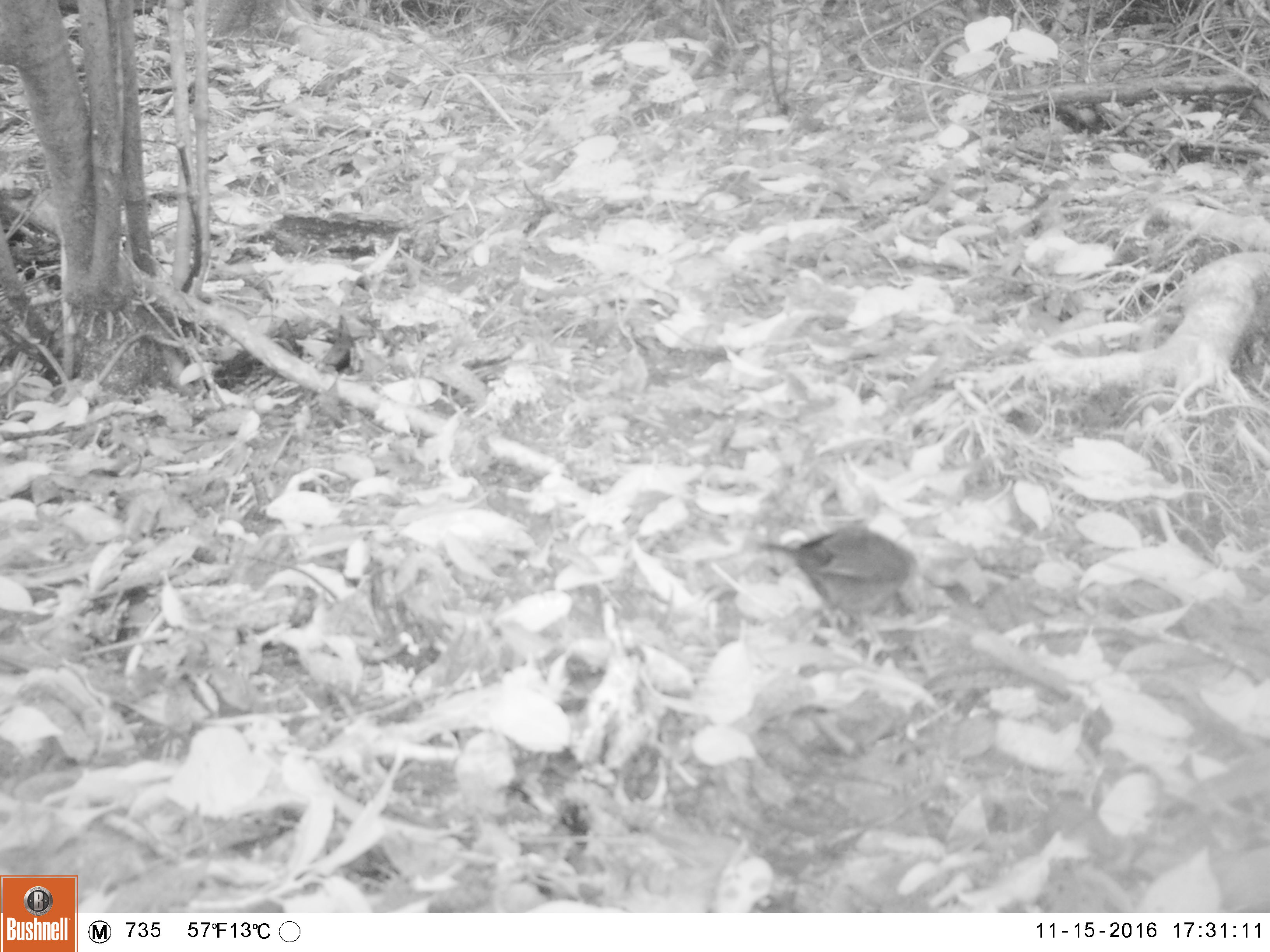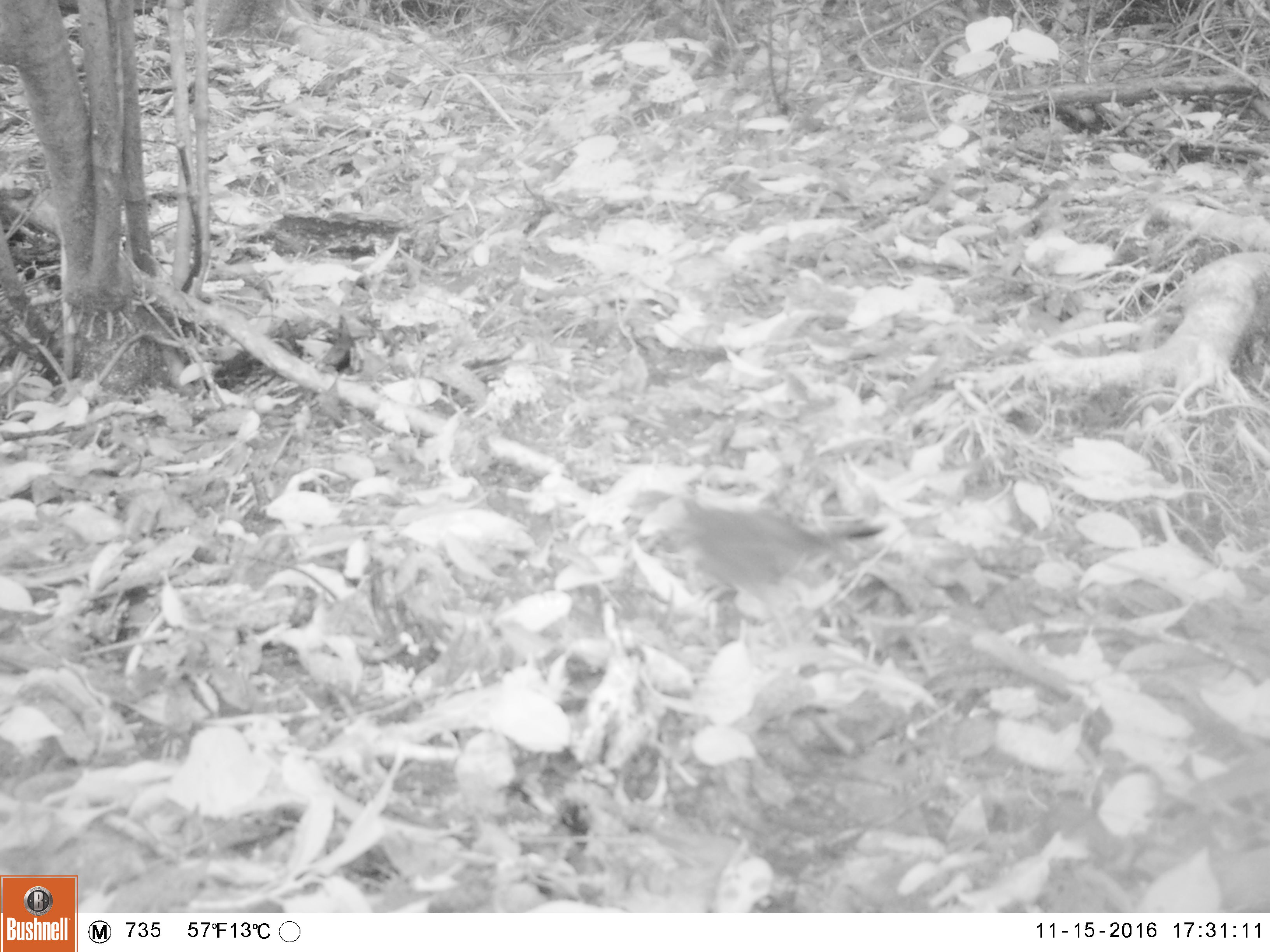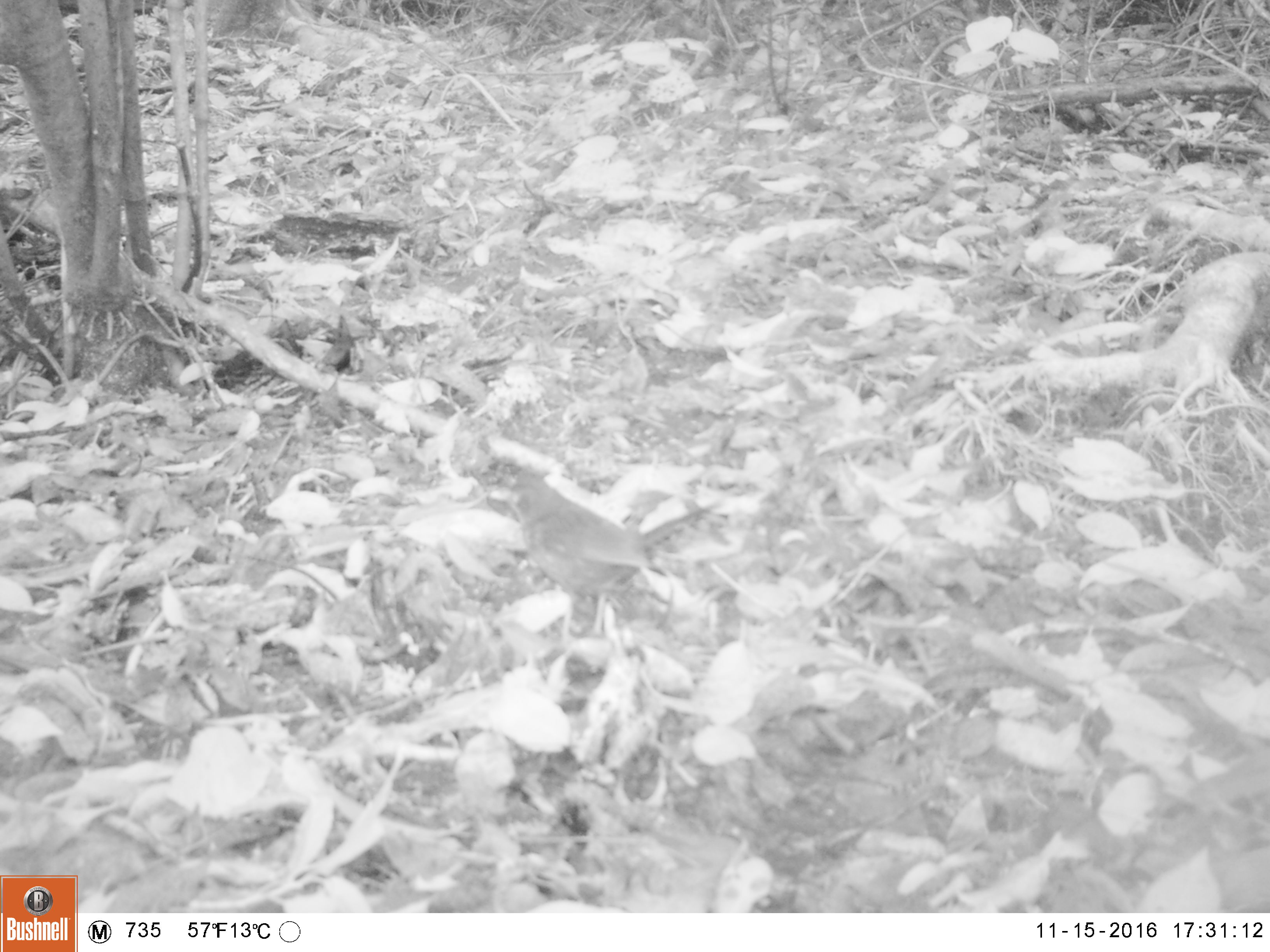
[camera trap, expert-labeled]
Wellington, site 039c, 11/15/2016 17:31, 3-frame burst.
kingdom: Animalia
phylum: Chordata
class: Aves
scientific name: Aves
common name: bird